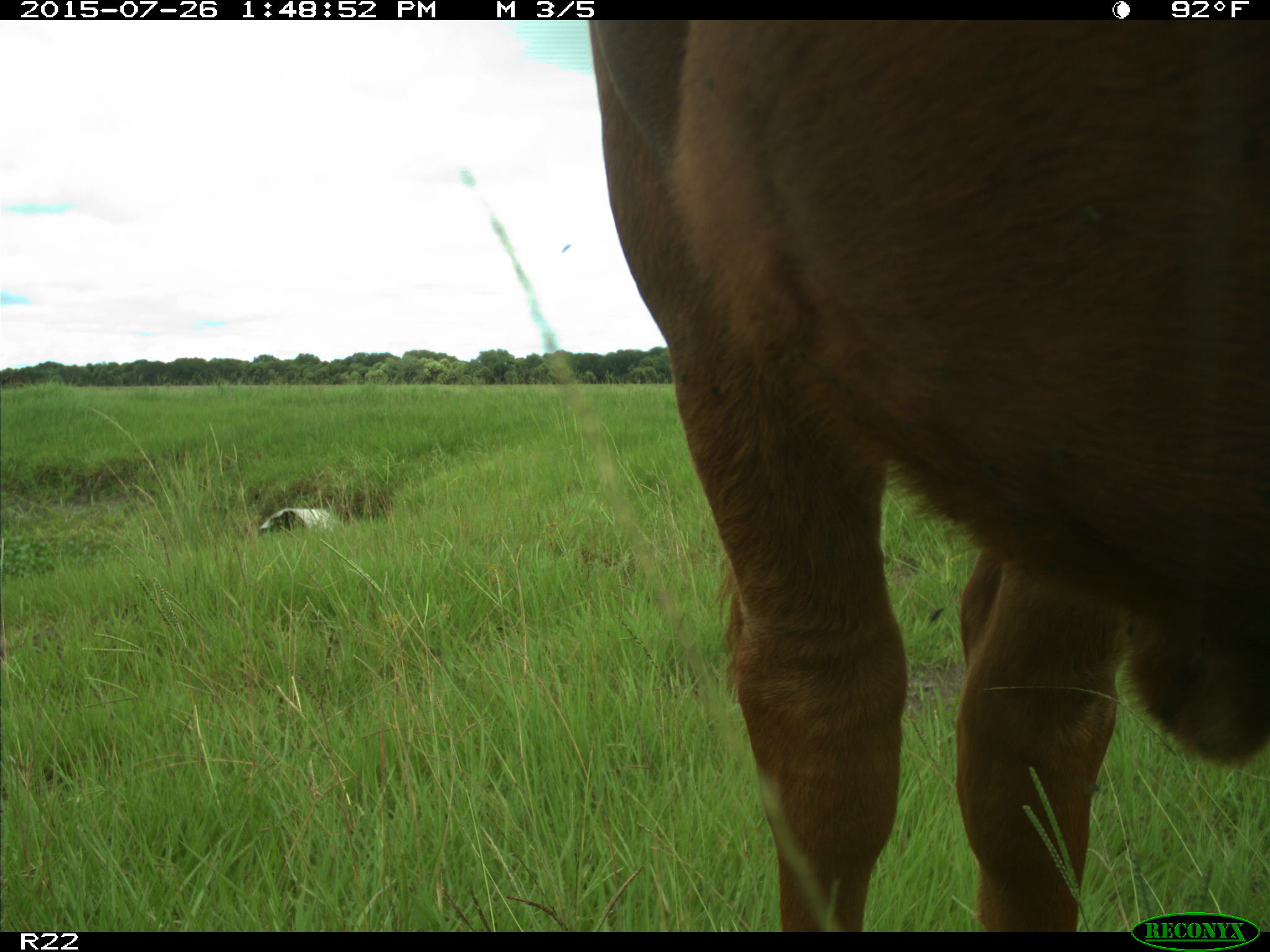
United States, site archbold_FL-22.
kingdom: Animalia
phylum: Chordata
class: Mammalia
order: Artiodactyla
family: Bovidae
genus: Bos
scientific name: Bos taurus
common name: domestic cow